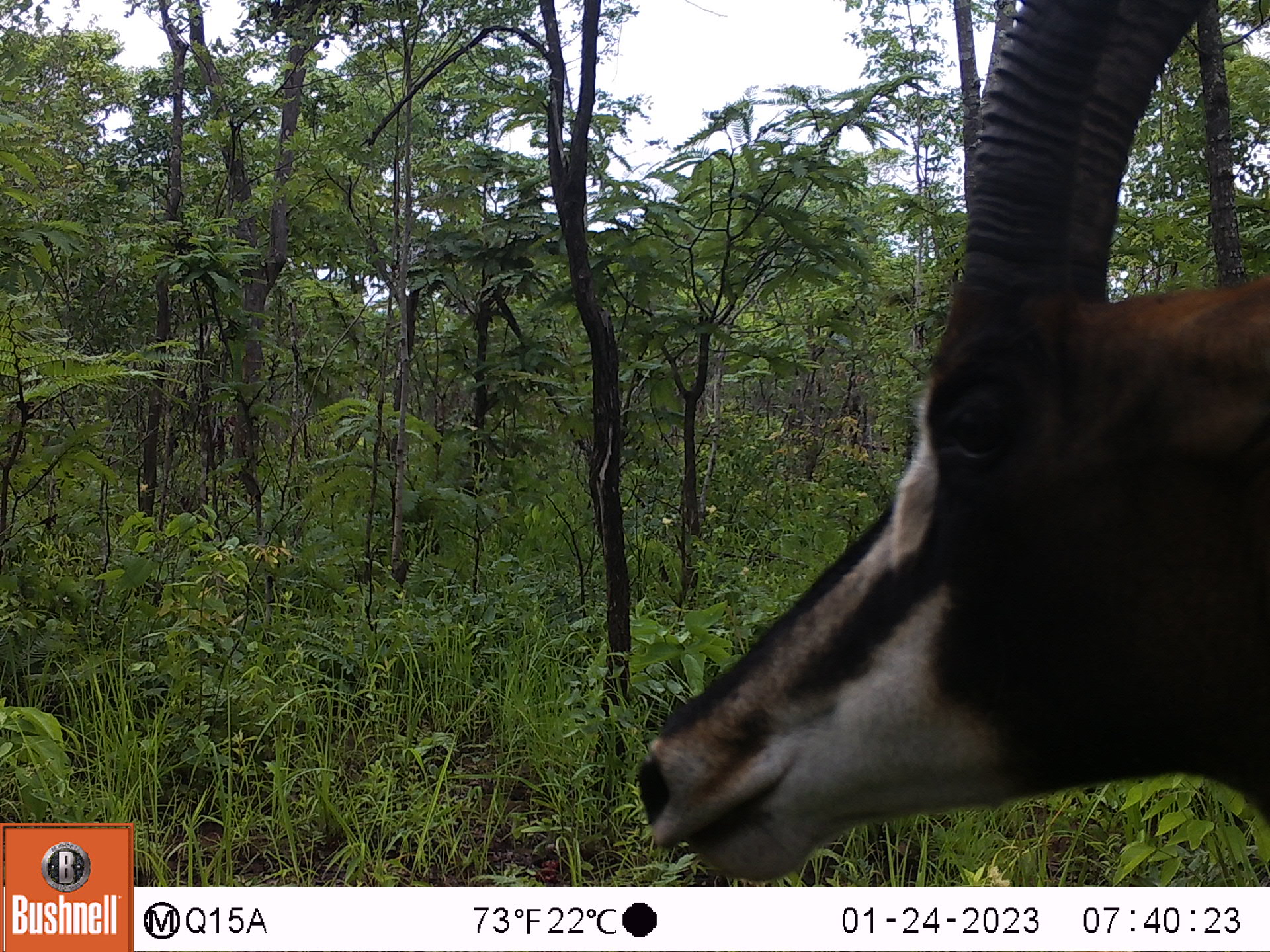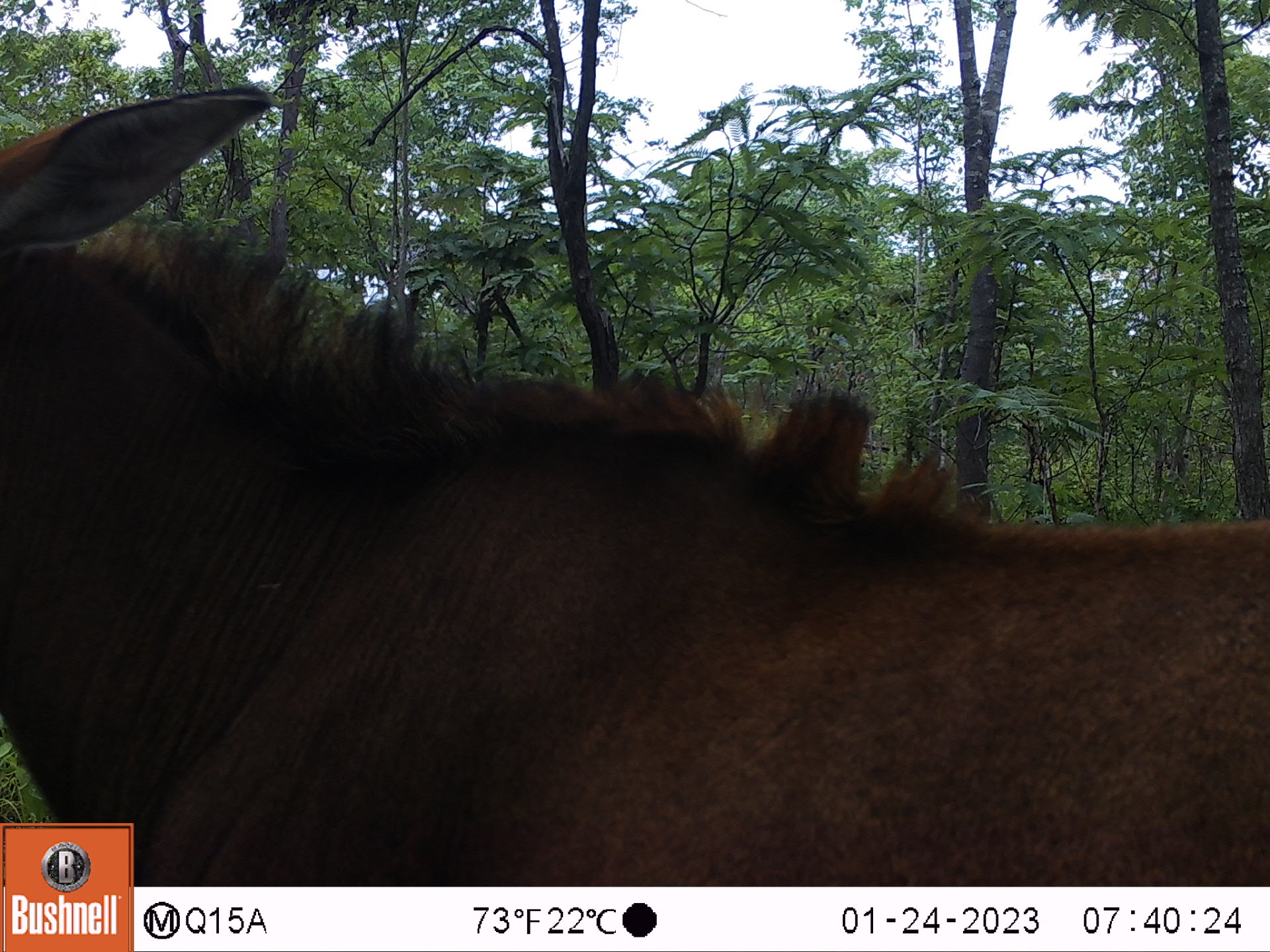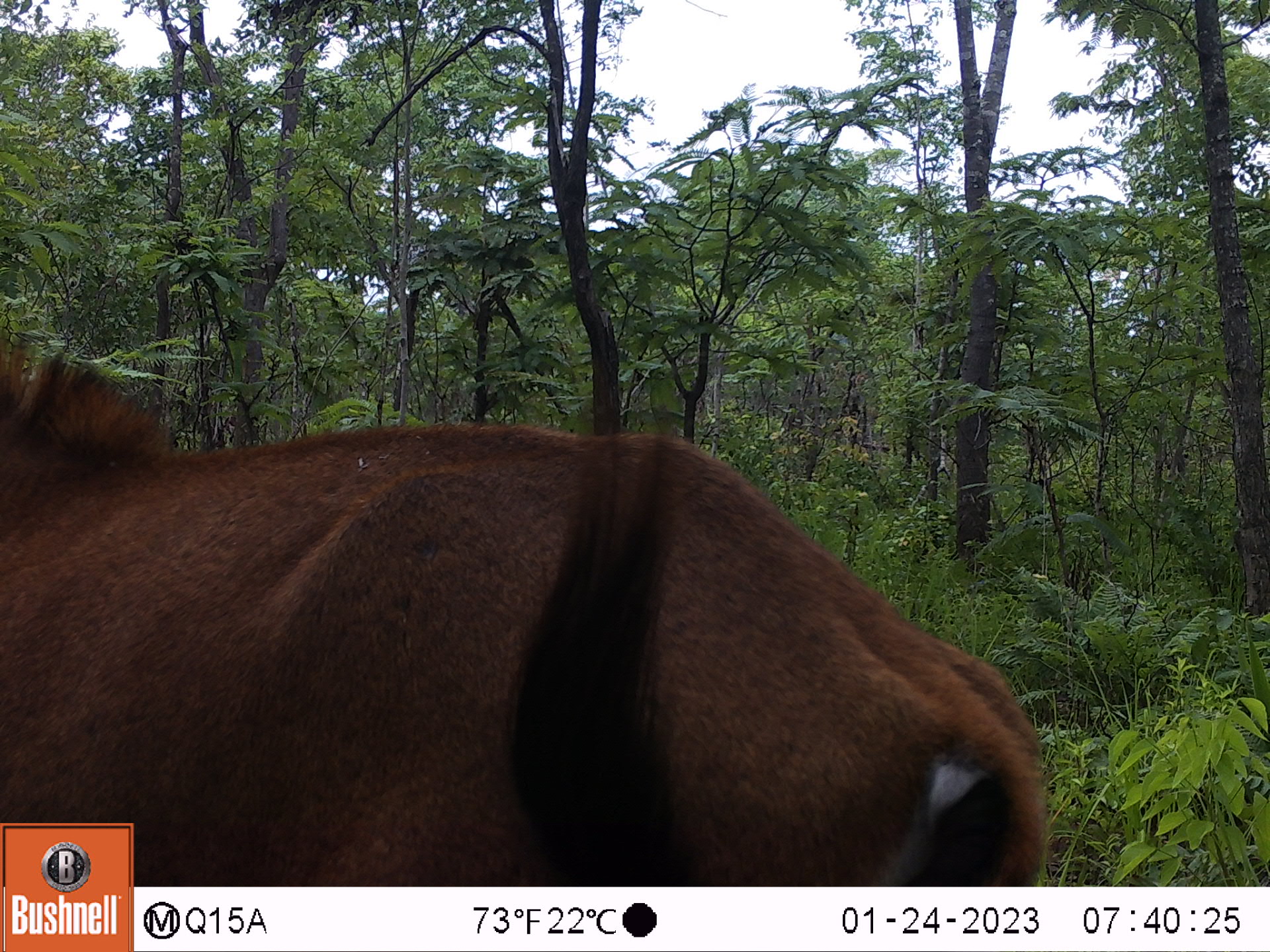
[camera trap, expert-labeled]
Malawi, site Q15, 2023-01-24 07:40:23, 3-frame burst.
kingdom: Animalia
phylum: Chordata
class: Mammalia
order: Artiodactyla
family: Bovidae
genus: Hippotragus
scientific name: Hippotragus niger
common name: sable antelope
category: sable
Sable (sable antelope) (Hippotragus niger), count 1.